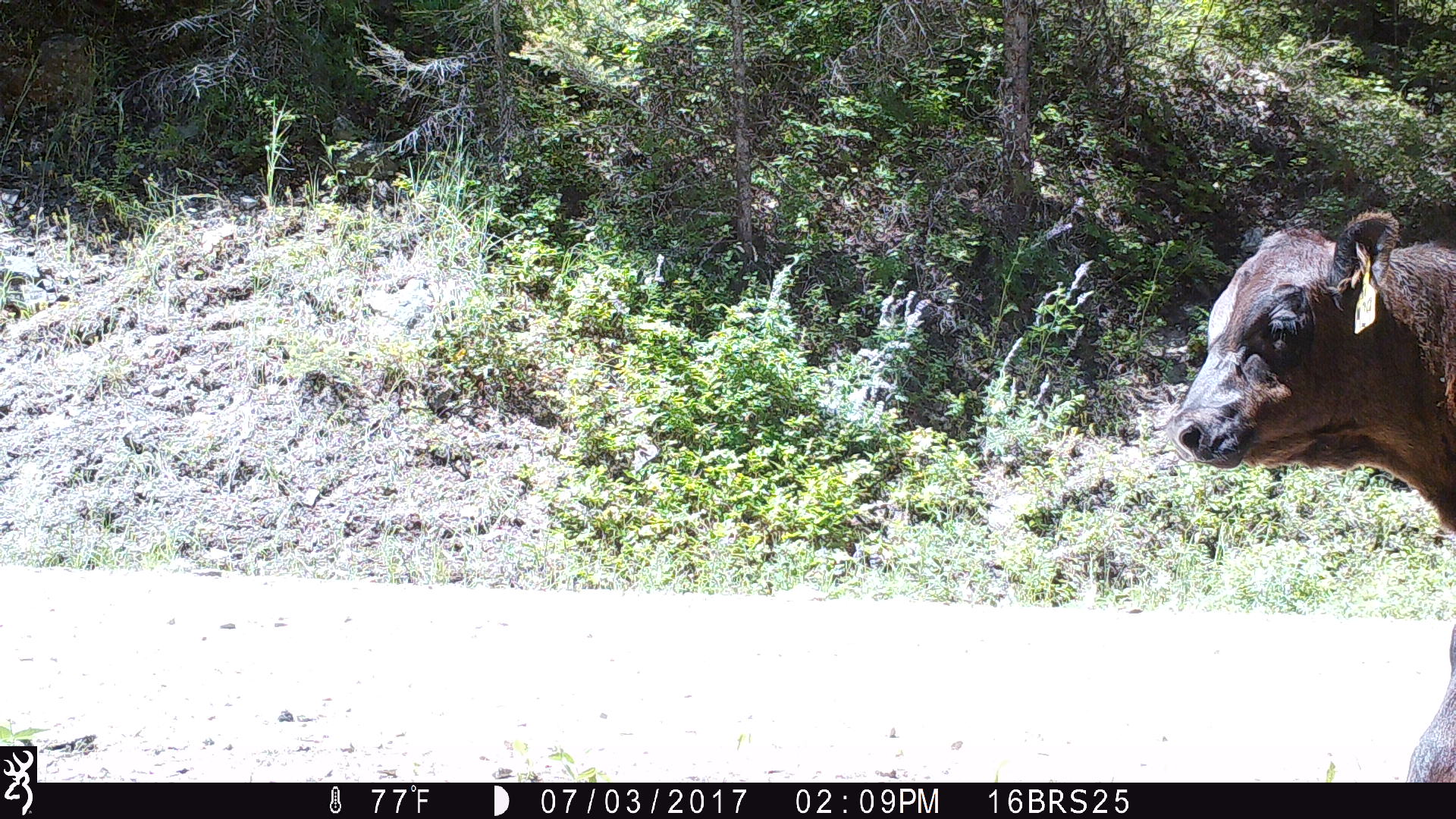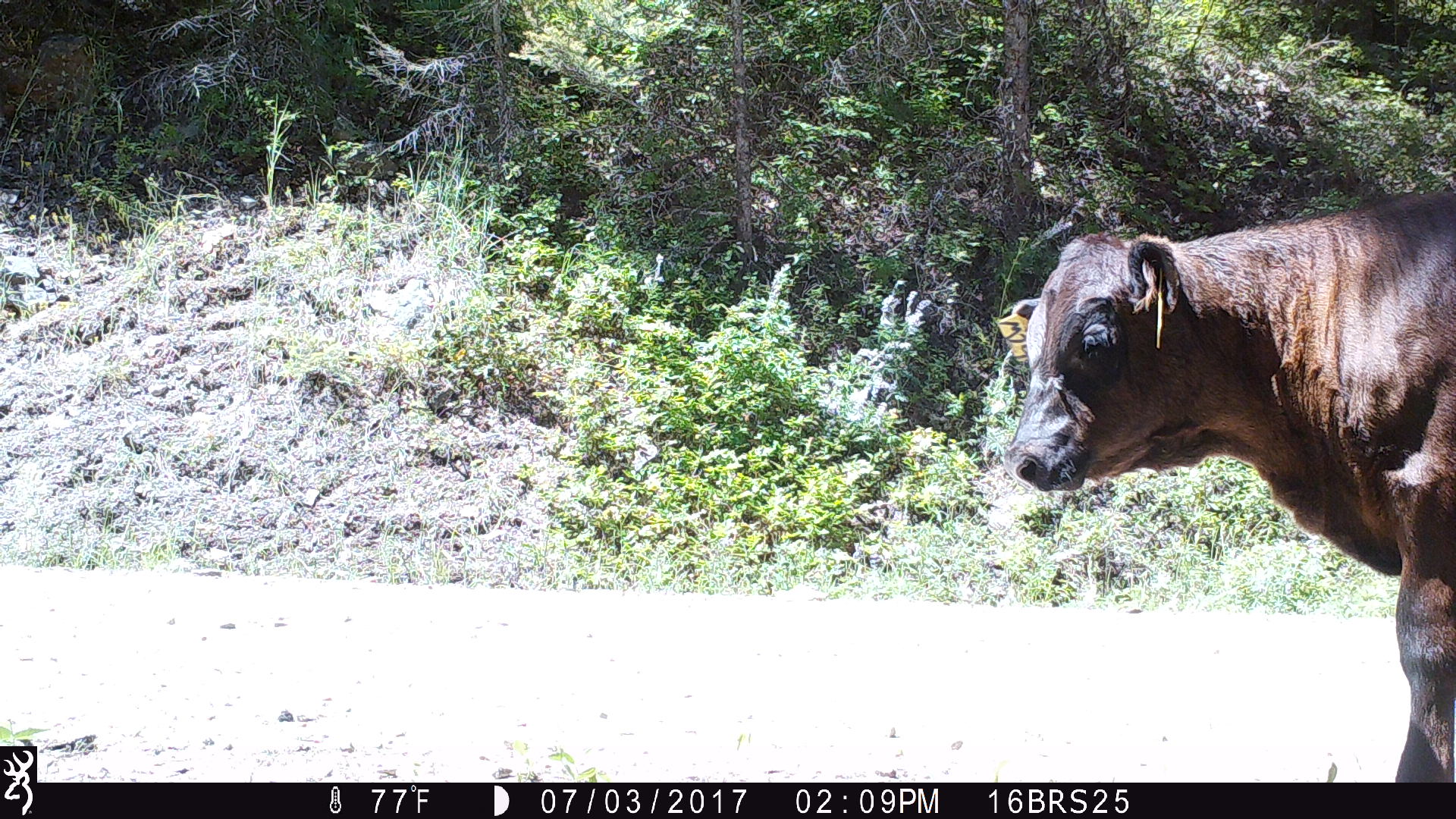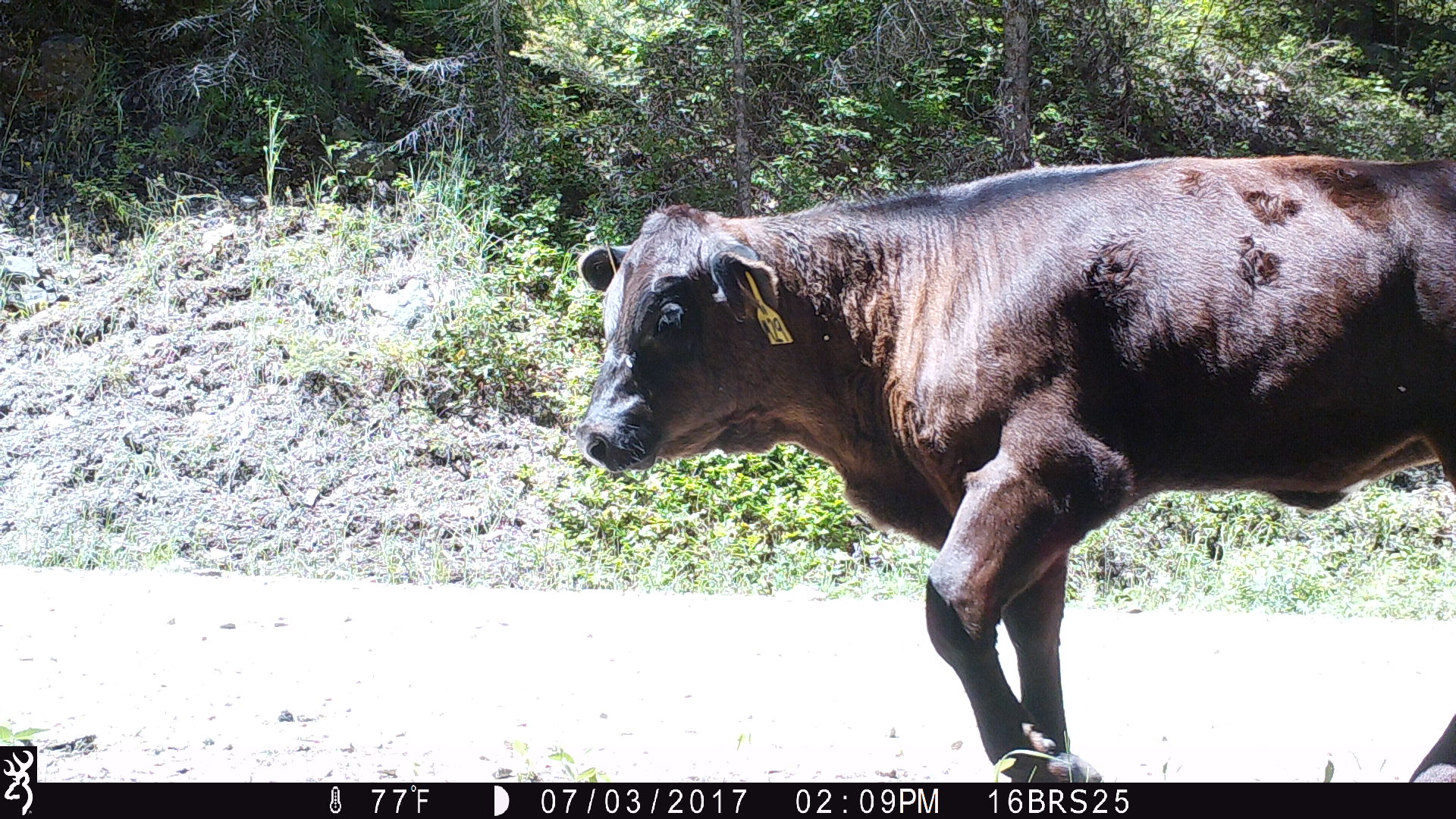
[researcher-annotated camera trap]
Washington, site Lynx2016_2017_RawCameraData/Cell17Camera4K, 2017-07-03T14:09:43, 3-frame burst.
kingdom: Animalia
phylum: Chordata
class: Mammalia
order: Artiodactyla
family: Bovidae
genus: Bos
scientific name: Bos taurus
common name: domestic cattle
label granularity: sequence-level